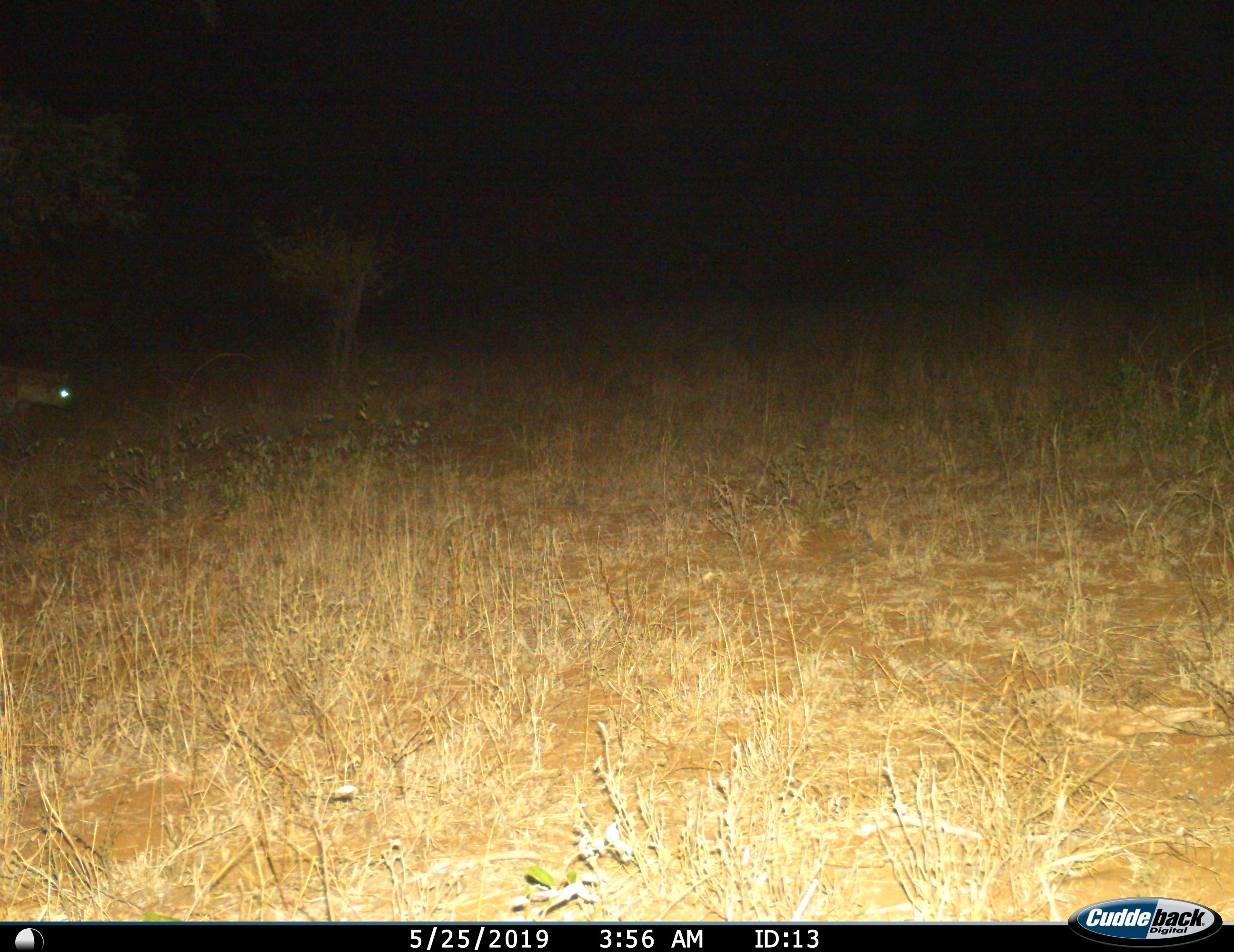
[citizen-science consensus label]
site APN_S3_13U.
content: unidentified animal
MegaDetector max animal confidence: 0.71